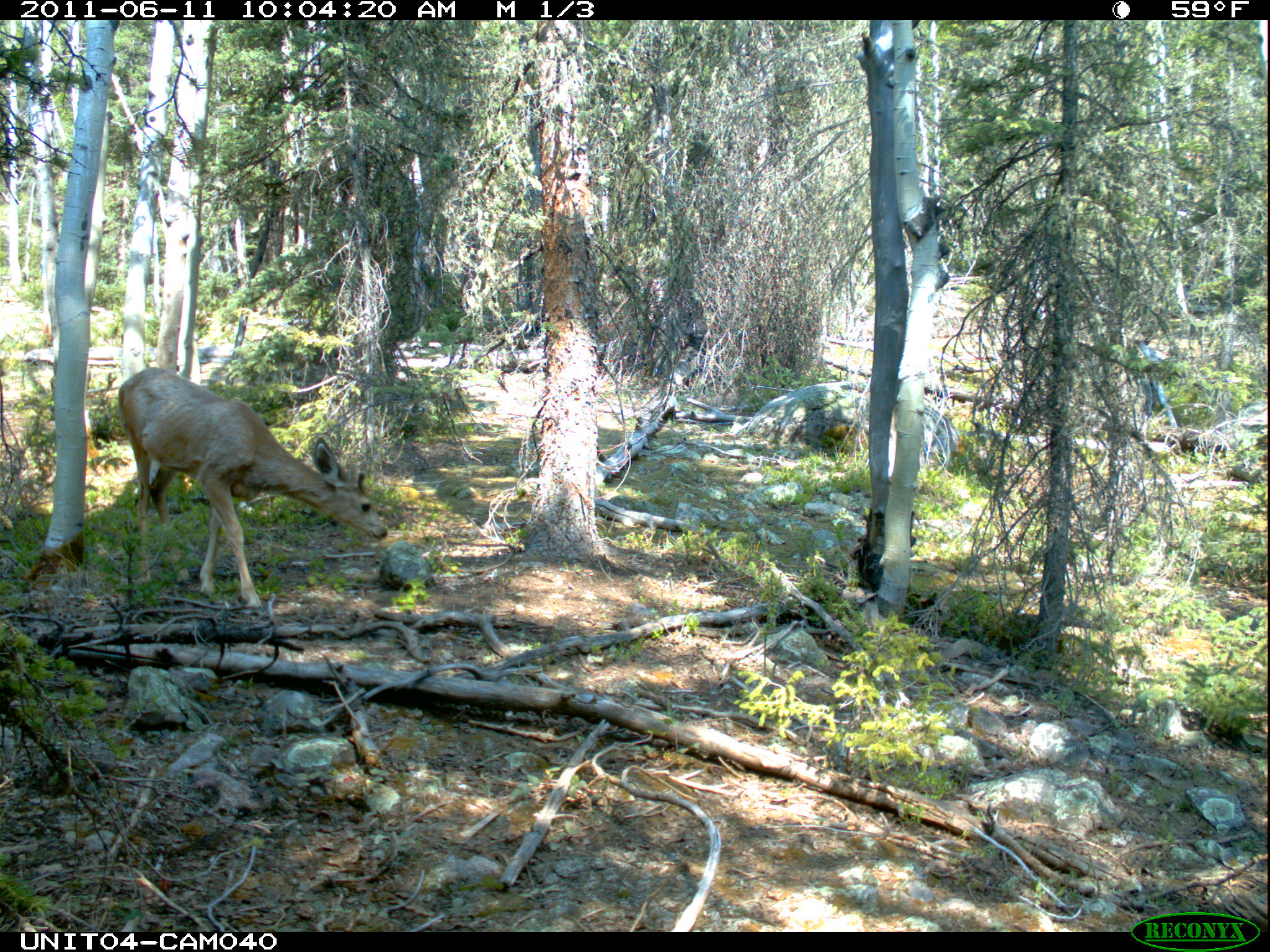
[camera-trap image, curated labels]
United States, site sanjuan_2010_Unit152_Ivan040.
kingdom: Animalia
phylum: Chordata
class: Mammalia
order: Artiodactyla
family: Cervidae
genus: Odocoileus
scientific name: Odocoileus hemionus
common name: mule deer